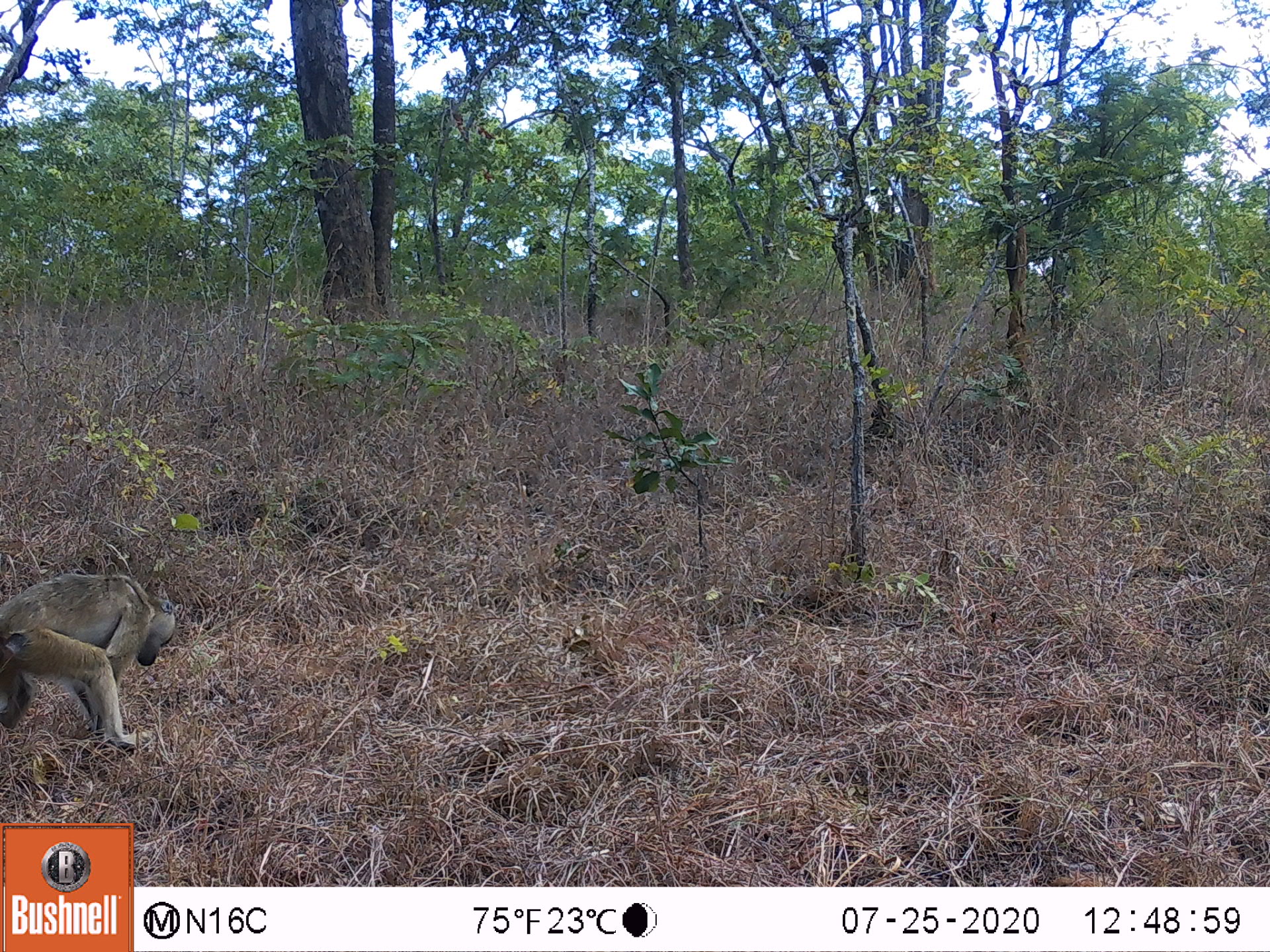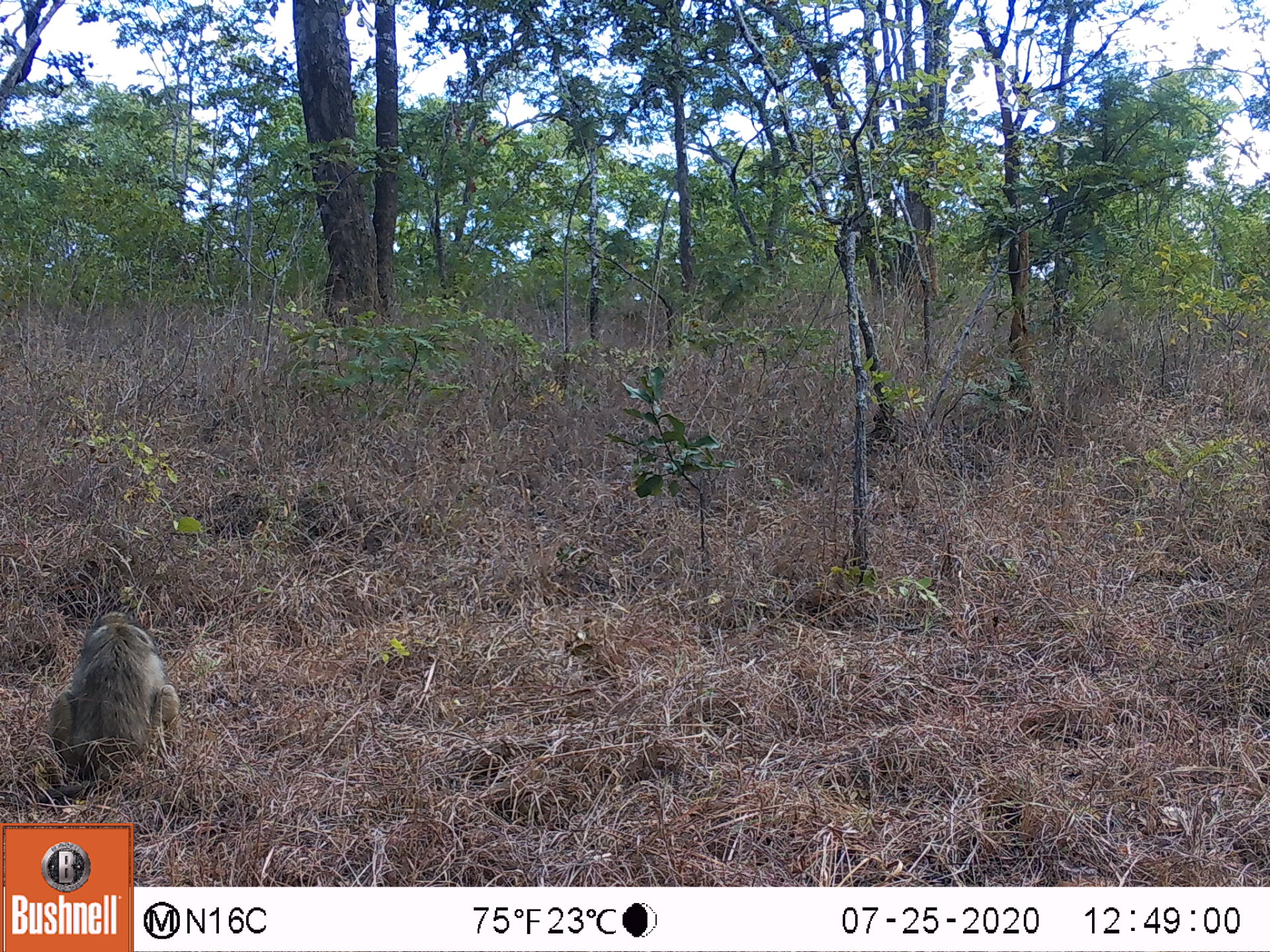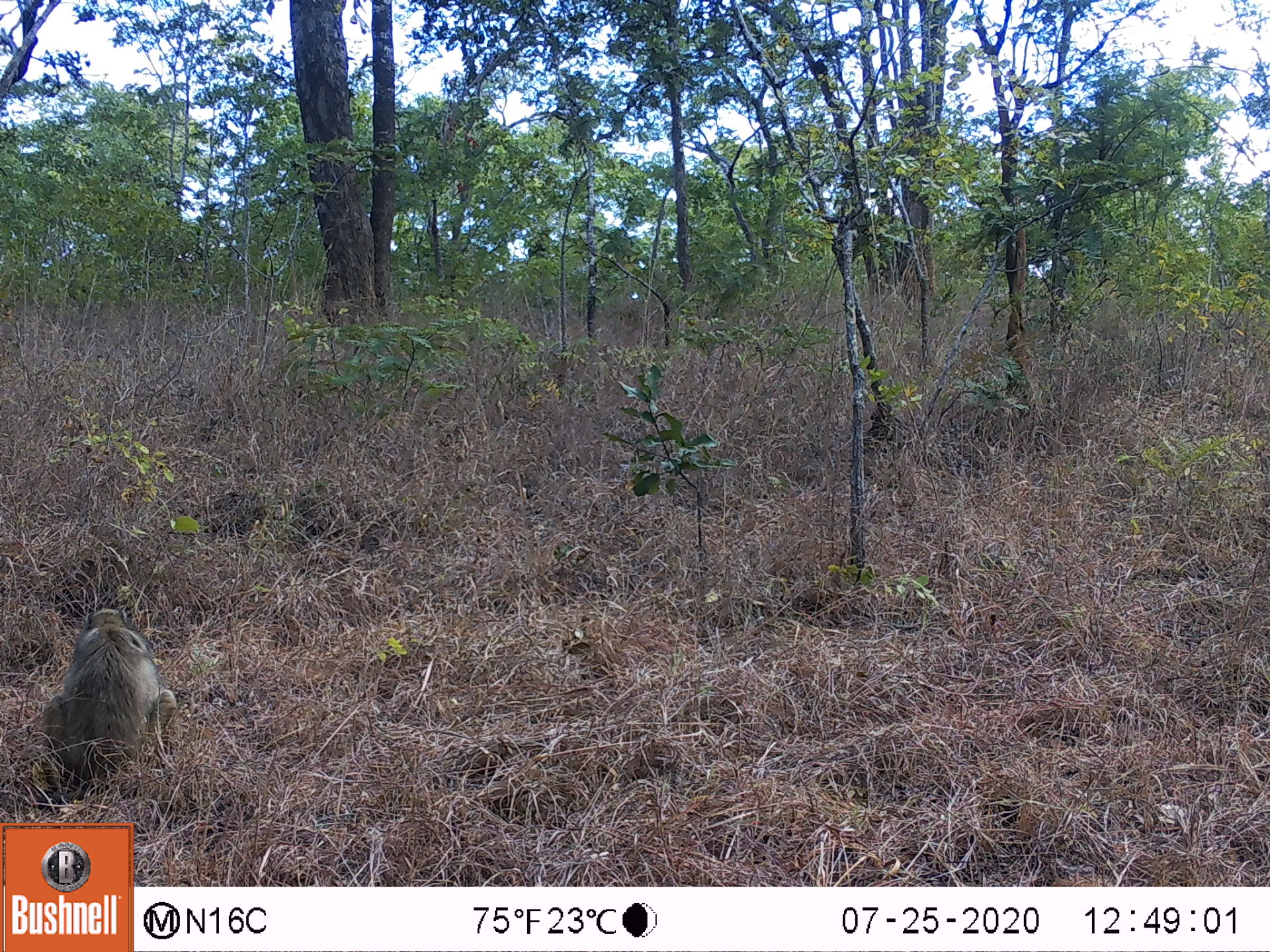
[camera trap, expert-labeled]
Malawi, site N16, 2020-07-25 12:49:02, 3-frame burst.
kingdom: Animalia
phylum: Chordata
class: Mammalia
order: Primates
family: Cercopithecidae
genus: Papio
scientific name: Papio cynocephalus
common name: yellow baboon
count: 1